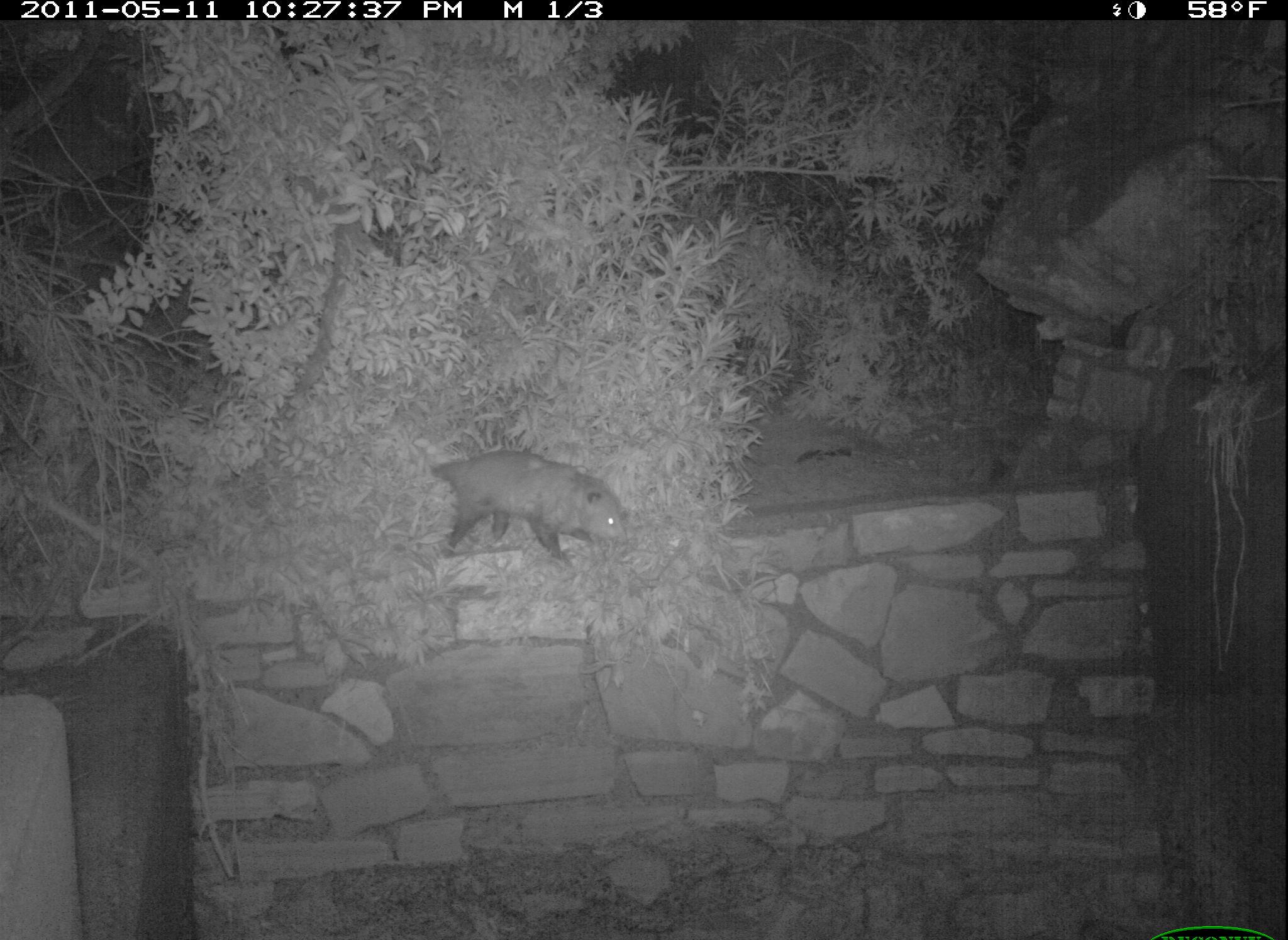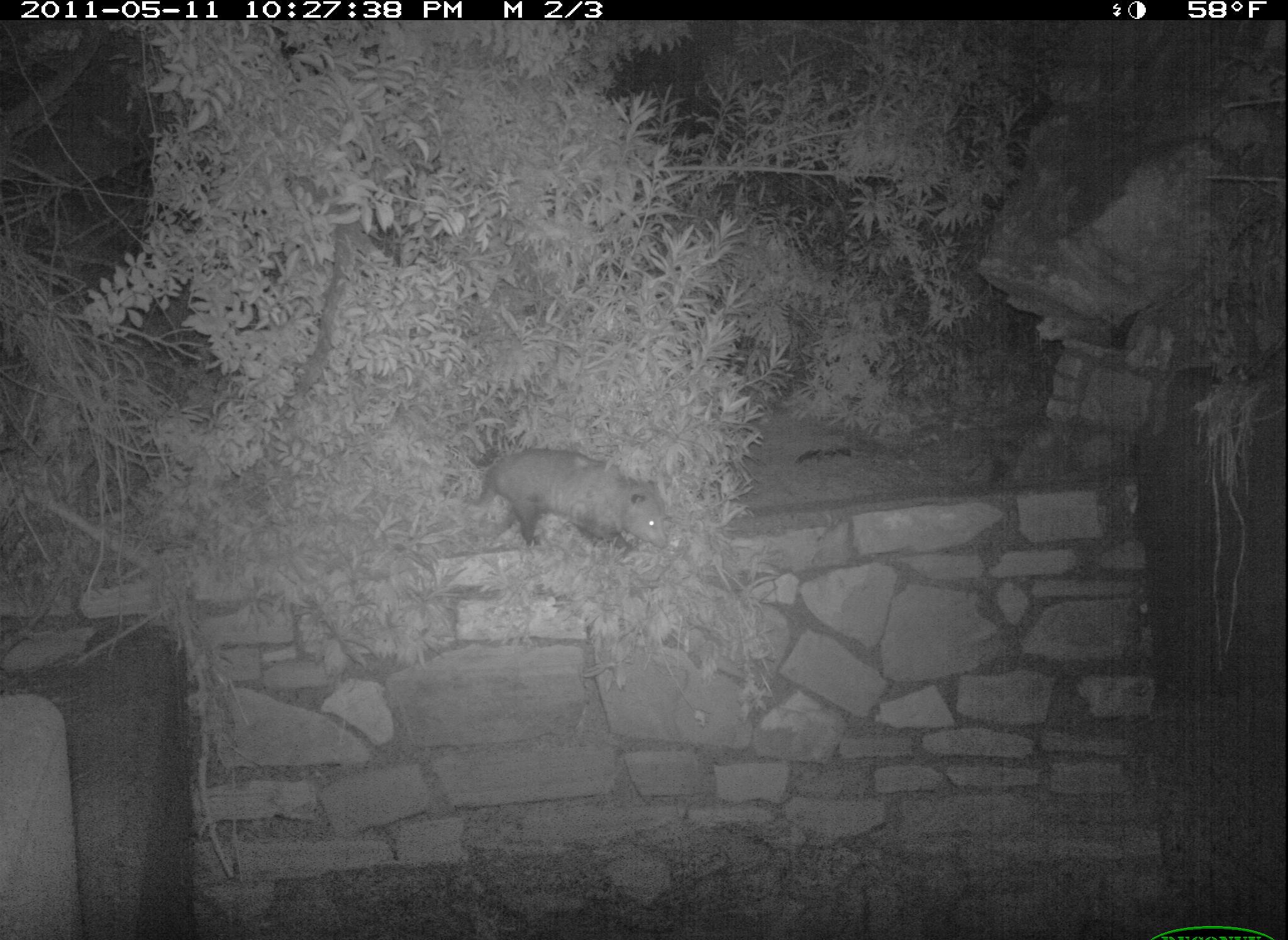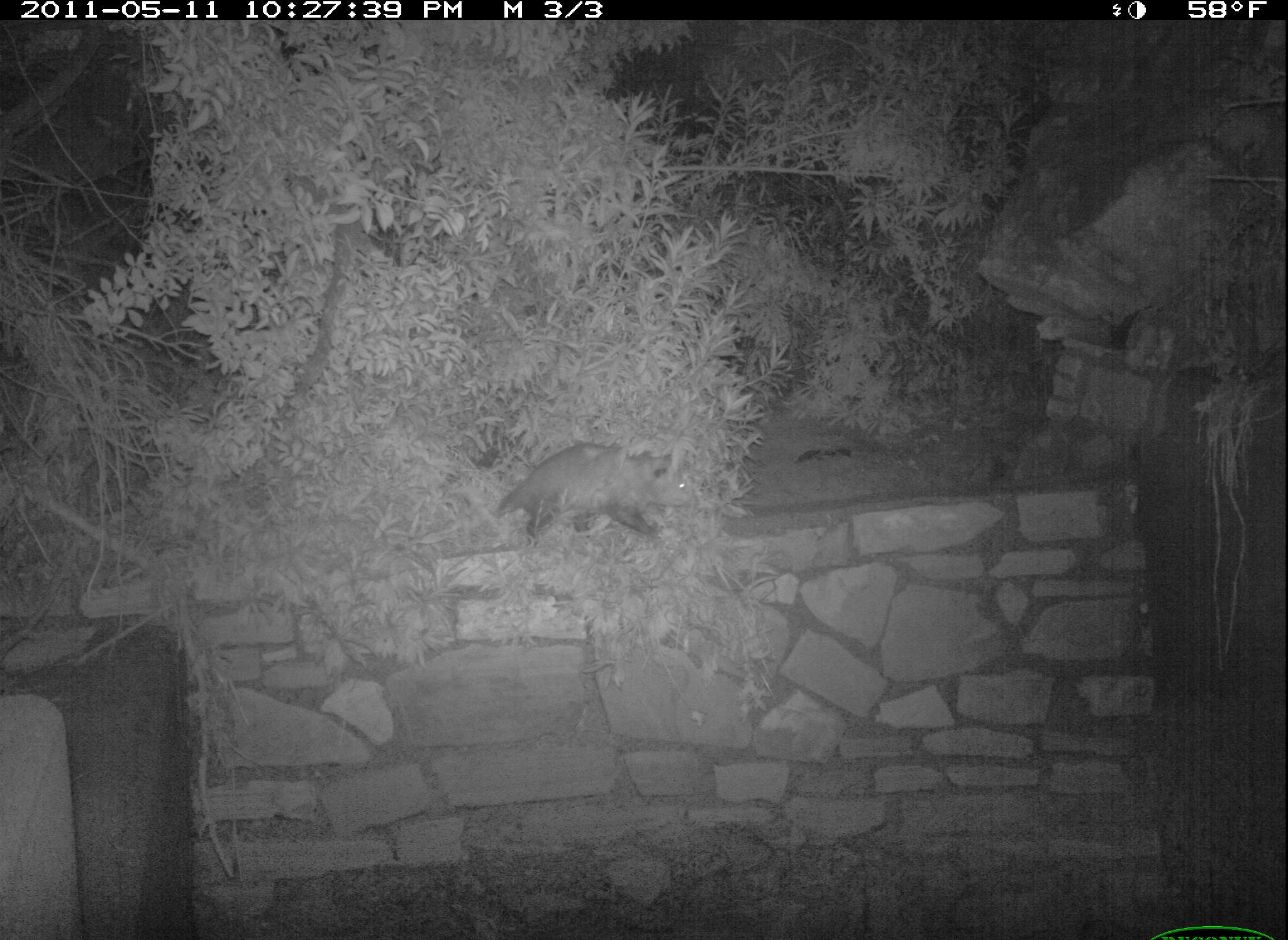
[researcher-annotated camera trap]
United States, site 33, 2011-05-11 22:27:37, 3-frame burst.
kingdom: Animalia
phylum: Chordata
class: Mammalia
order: Didelphimorphia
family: Didelphidae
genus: Didelphis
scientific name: Didelphis virginiana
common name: virginia opossum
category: opossum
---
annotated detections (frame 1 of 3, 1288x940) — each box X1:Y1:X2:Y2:
opossum: 425:438:641:573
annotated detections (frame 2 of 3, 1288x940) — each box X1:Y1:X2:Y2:
opossum: 456:440:686:569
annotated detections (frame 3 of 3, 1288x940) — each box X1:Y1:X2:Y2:
opossum: 456:446:710:556